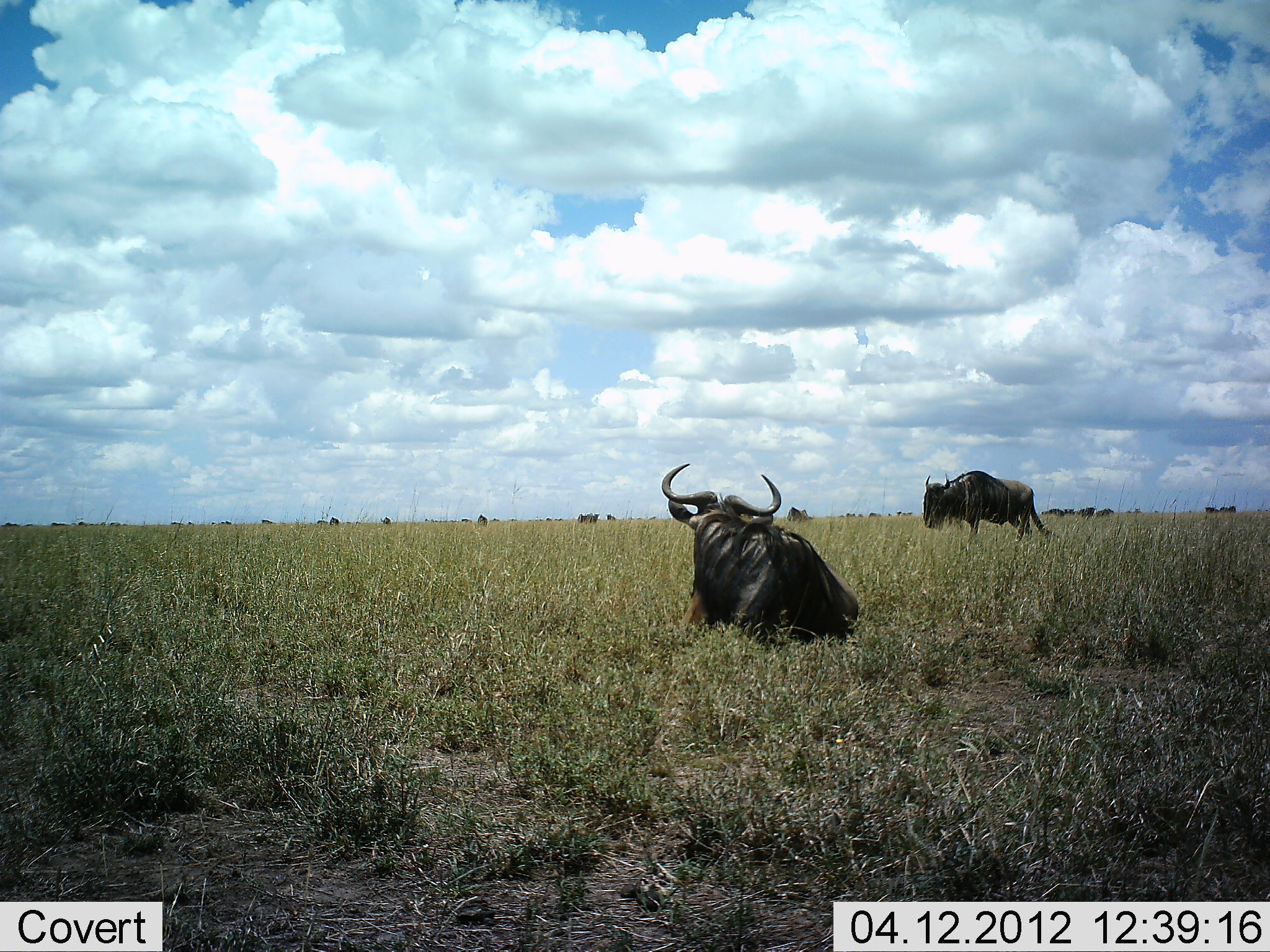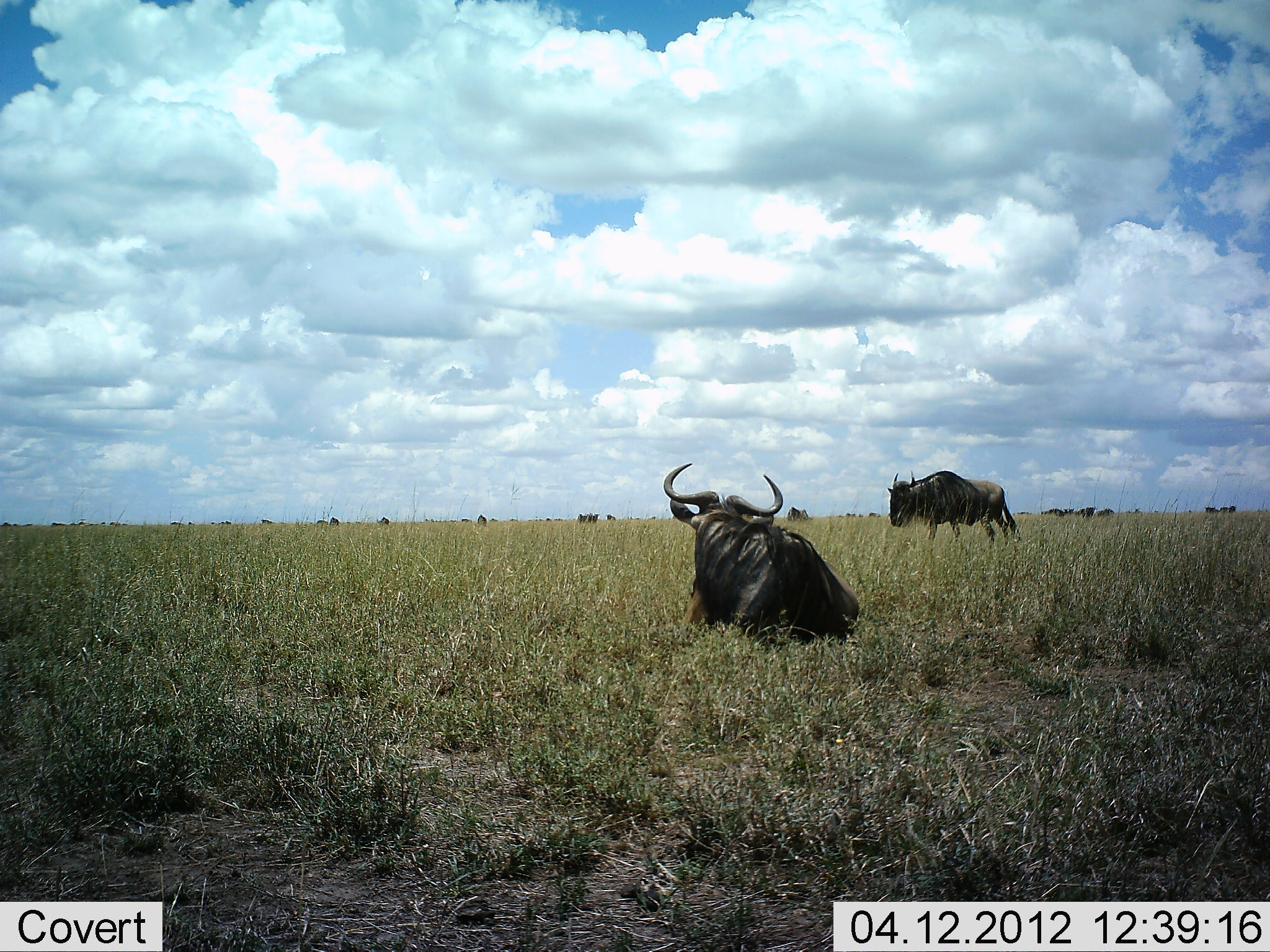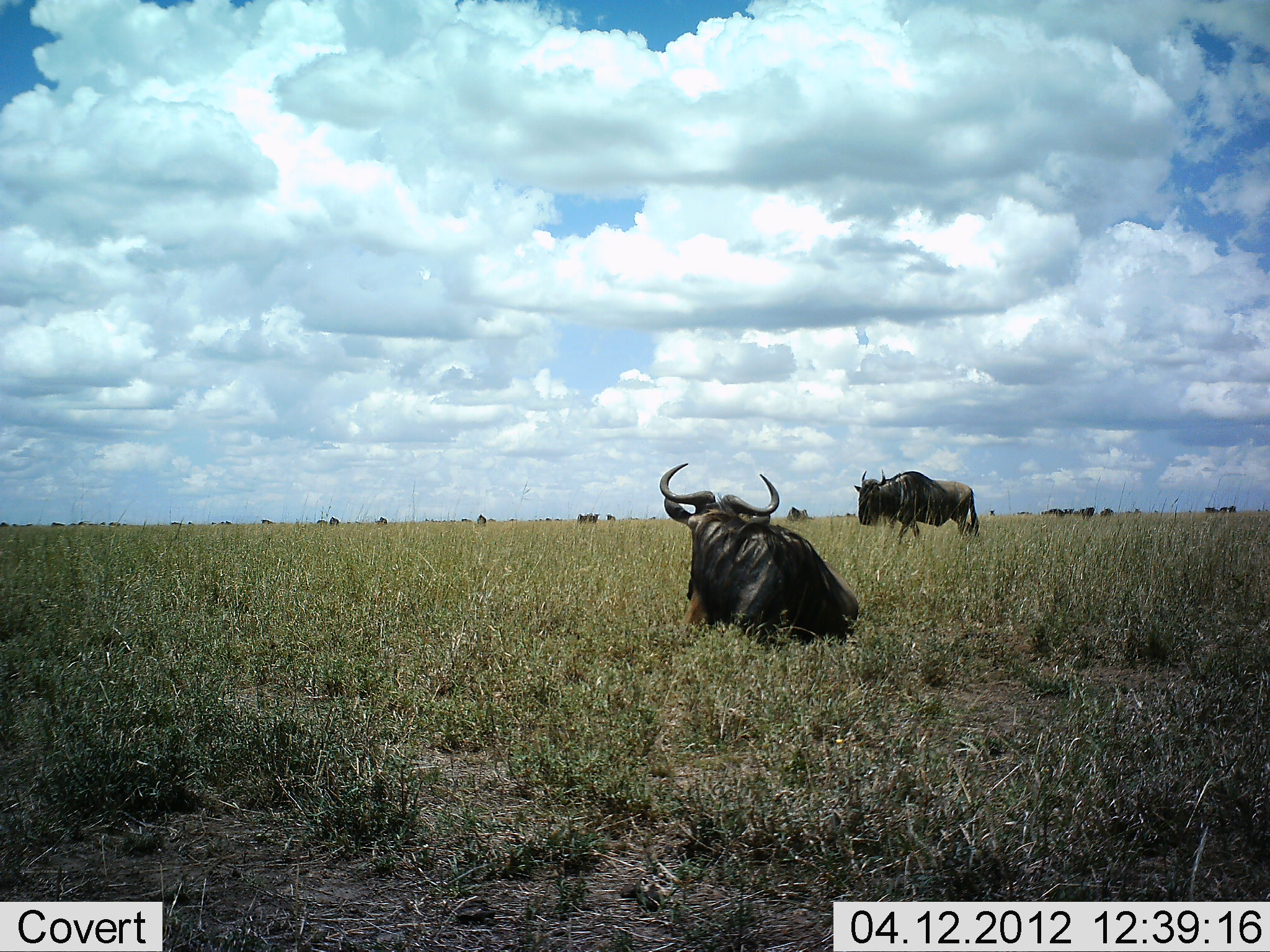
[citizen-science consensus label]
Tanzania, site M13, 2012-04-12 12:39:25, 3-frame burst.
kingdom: Animalia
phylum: Chordata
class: Mammalia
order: Artiodactyla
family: Bovidae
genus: Connochaetes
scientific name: Connochaetes taurinus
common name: blue wildebeest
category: wildebeest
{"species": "wildebeest (blue wildebeest) (Connochaetes taurinus)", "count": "2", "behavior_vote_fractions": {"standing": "55%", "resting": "95%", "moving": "50%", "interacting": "0%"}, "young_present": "0%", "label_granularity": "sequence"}